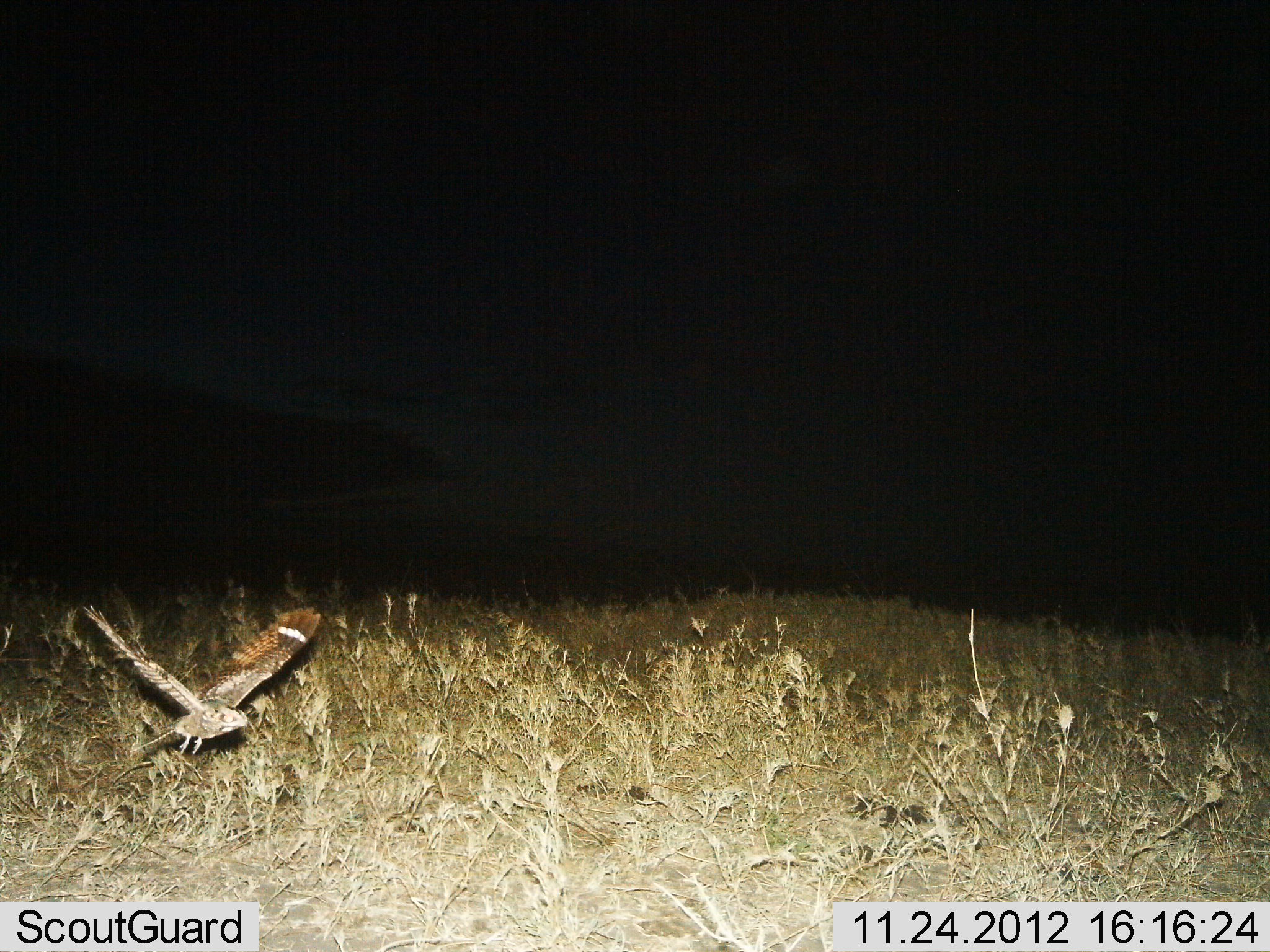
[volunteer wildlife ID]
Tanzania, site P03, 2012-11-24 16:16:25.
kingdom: Animalia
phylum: Chordata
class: Aves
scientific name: Aves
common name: bird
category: otherbird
Otherbird (bird) (Aves), count 1. Behavior (volunteer vote fractions): standing 0%, resting 0%, moving 100%, interacting 0%. Young present (vote fraction): 0%. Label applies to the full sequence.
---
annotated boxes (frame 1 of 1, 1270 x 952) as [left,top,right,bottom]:
animal: [79,602,321,757]